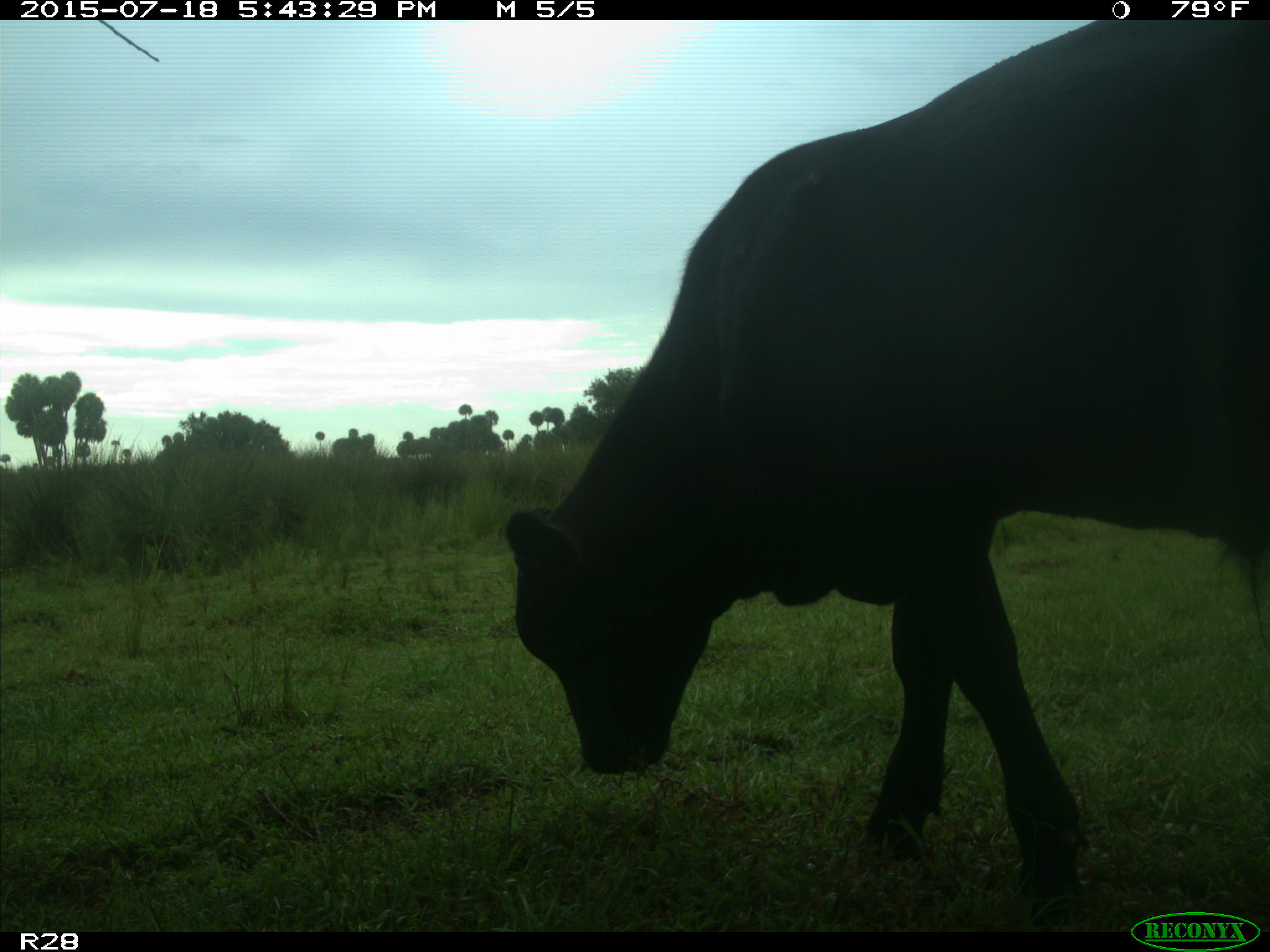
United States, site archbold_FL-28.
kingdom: Animalia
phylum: Chordata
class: Mammalia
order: Artiodactyla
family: Bovidae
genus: Bos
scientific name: Bos taurus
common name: domestic cow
Bos taurus (domestic cow).